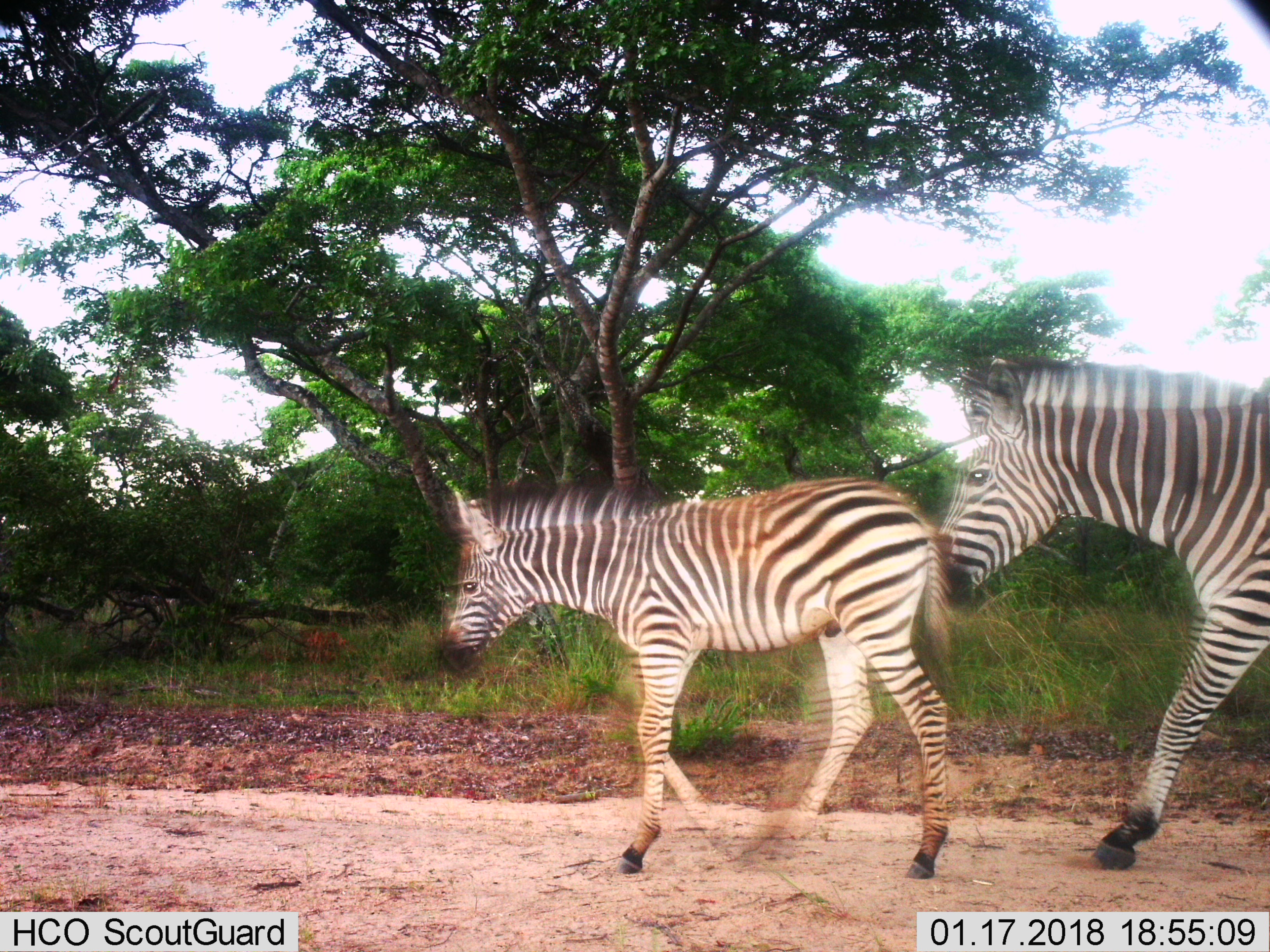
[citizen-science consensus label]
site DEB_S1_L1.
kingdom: Animalia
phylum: Chordata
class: Mammalia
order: Perissodactyla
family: Equidae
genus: Equus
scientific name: Equus quagga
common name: plains zebra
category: zebraplains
Zebraplains (plains zebra) (Equus quagga), count 2. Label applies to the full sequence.